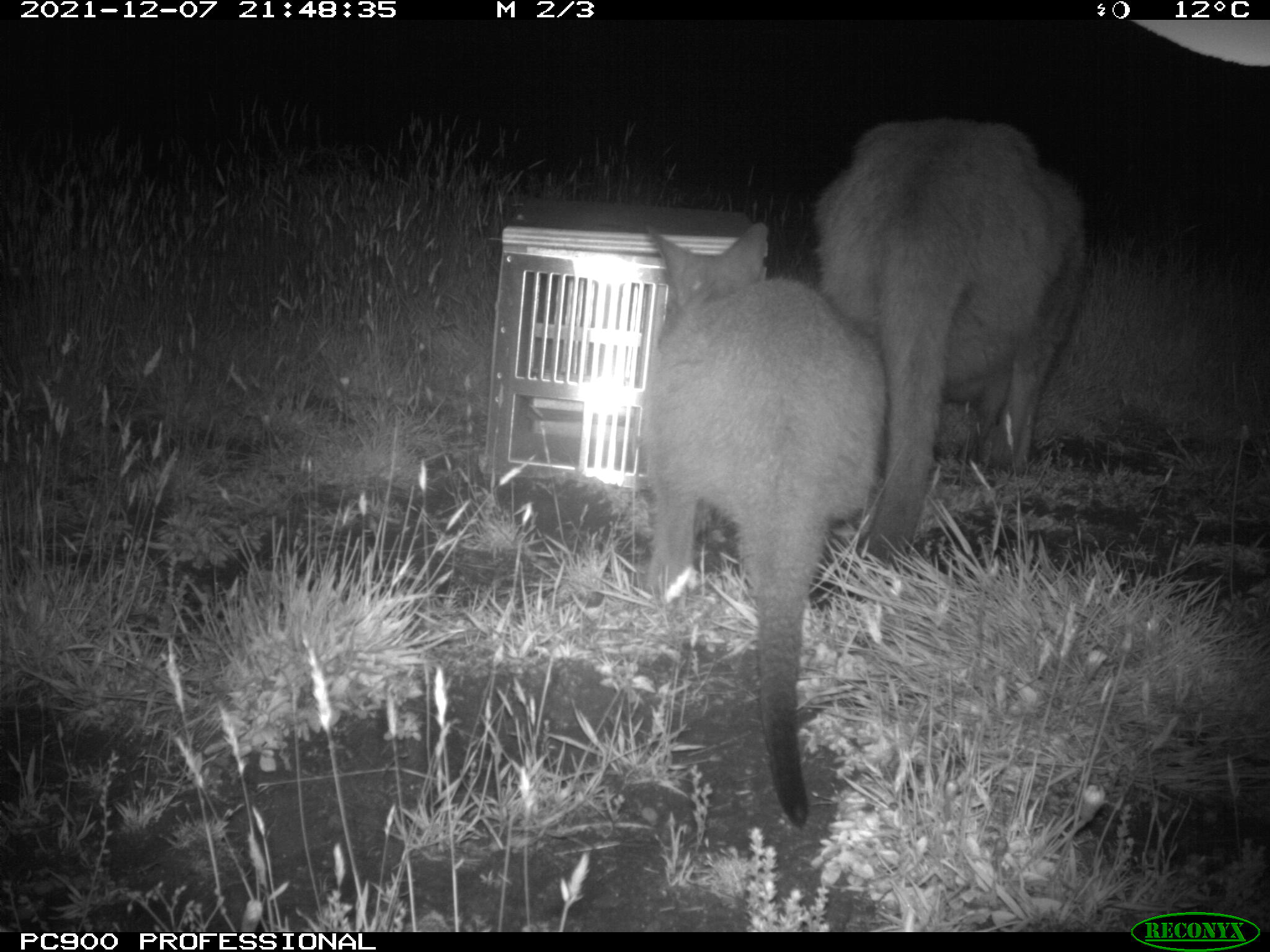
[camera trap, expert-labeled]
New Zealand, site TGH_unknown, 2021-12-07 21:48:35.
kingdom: Animalia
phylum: Chordata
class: Mammalia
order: Diprotodontia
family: Macropodidae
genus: Notamacropus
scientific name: Notamacropus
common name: wallaby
Wallaby (Notamacropus).